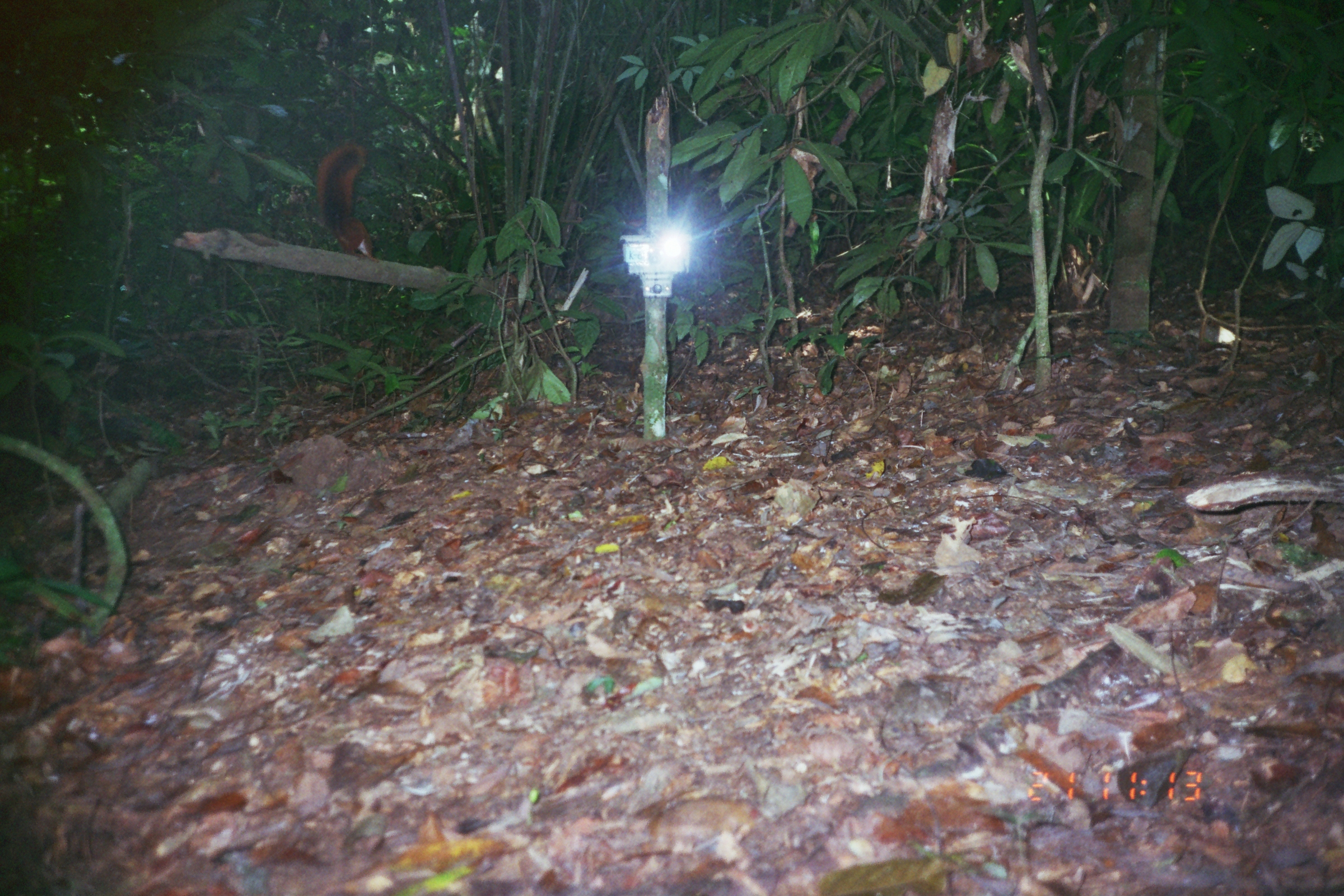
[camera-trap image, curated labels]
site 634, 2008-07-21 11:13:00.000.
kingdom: Animalia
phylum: Chordata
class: Mammalia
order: Rodentia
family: Sciuridae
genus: Sciurus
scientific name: Sciurus spadiceus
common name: southern amazon red squirrel